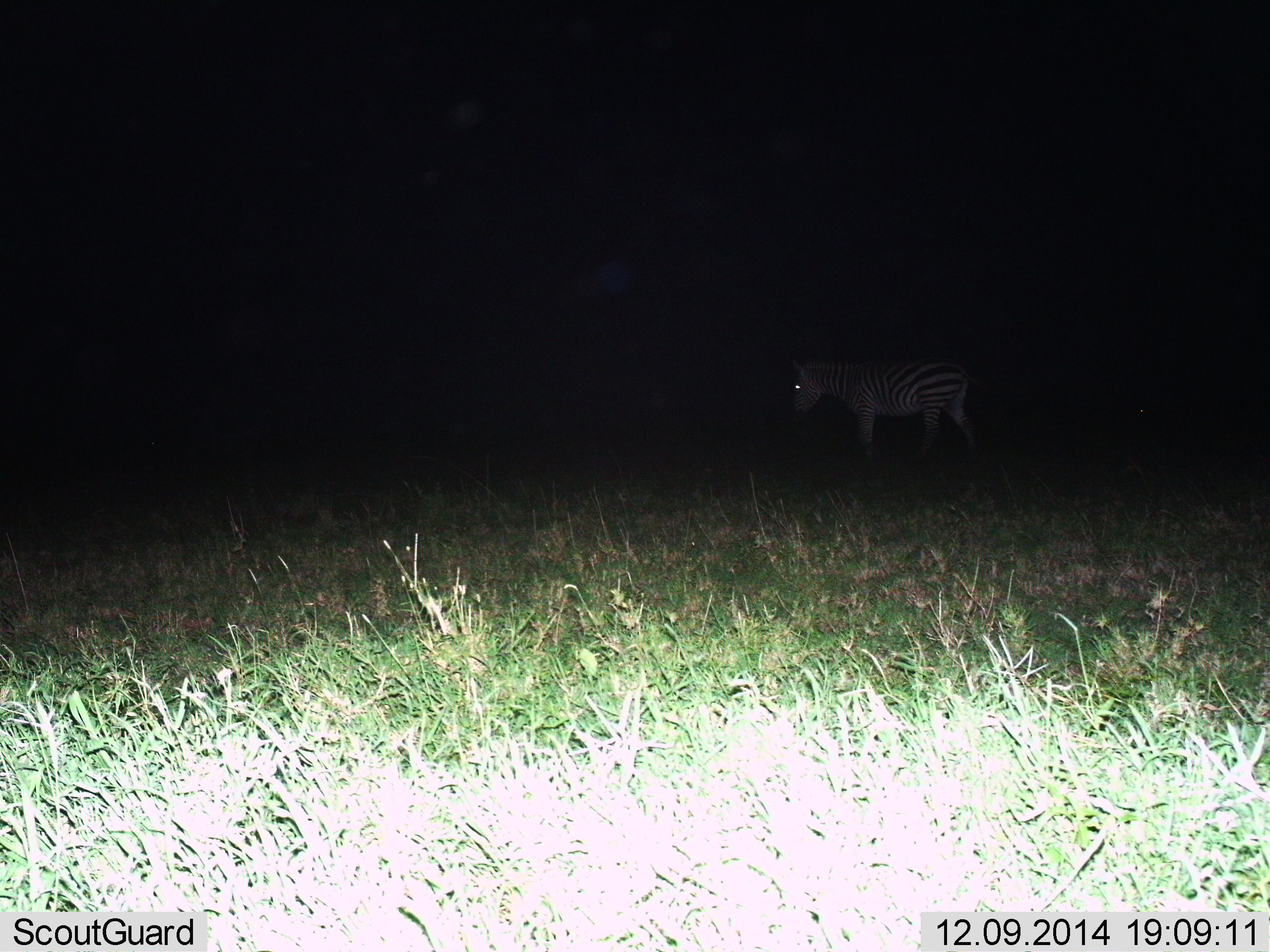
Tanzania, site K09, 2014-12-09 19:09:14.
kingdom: Animalia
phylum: Chordata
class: Mammalia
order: Perissodactyla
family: Equidae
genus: Equus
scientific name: Equus quagga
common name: plains zebra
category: zebra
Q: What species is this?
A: Zebra (plains zebra) (Equus quagga).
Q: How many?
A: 1.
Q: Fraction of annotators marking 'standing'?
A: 50%.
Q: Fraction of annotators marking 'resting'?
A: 0%.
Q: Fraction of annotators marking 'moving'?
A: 50%.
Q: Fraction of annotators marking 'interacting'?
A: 0%.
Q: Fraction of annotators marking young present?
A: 0%.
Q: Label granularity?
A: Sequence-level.